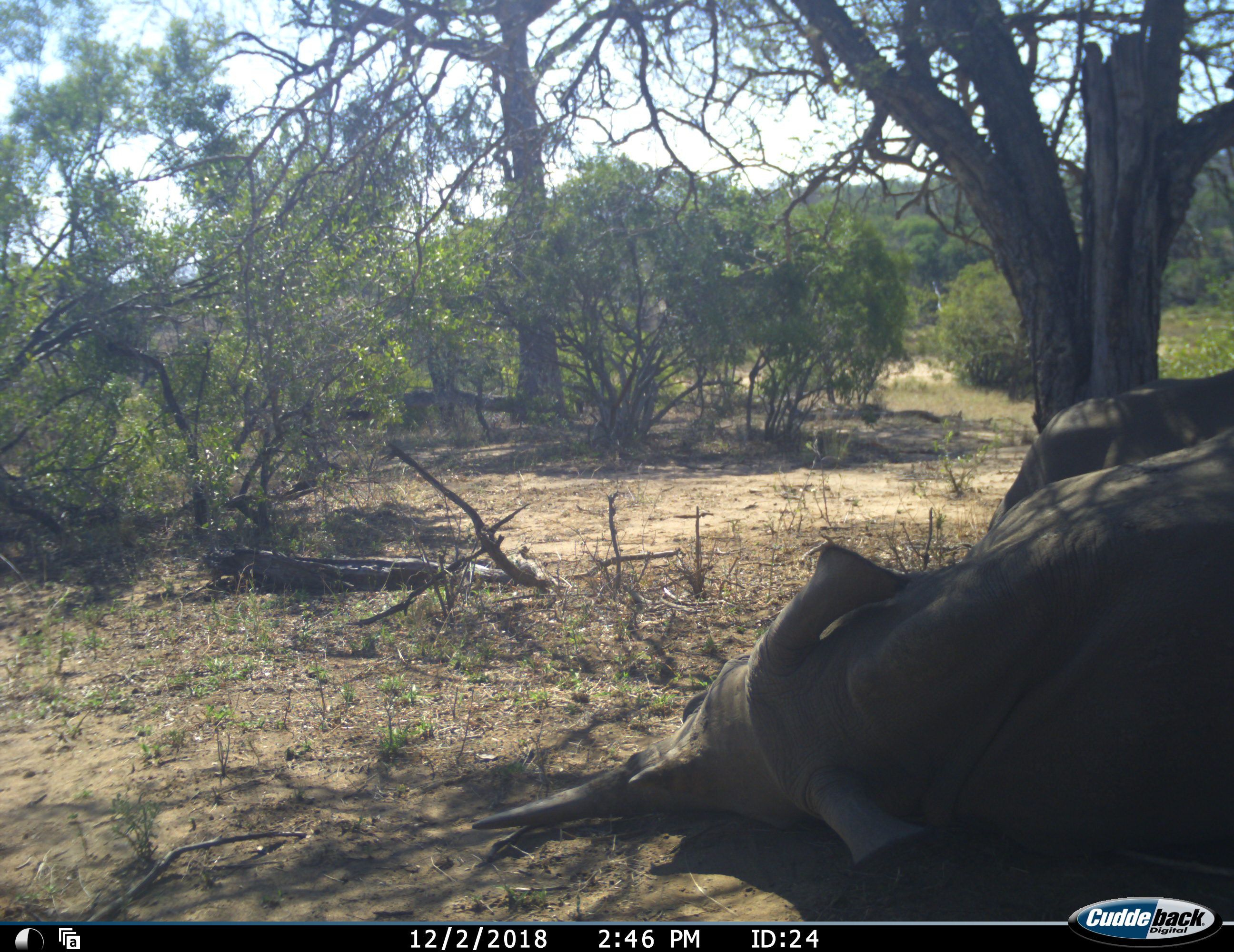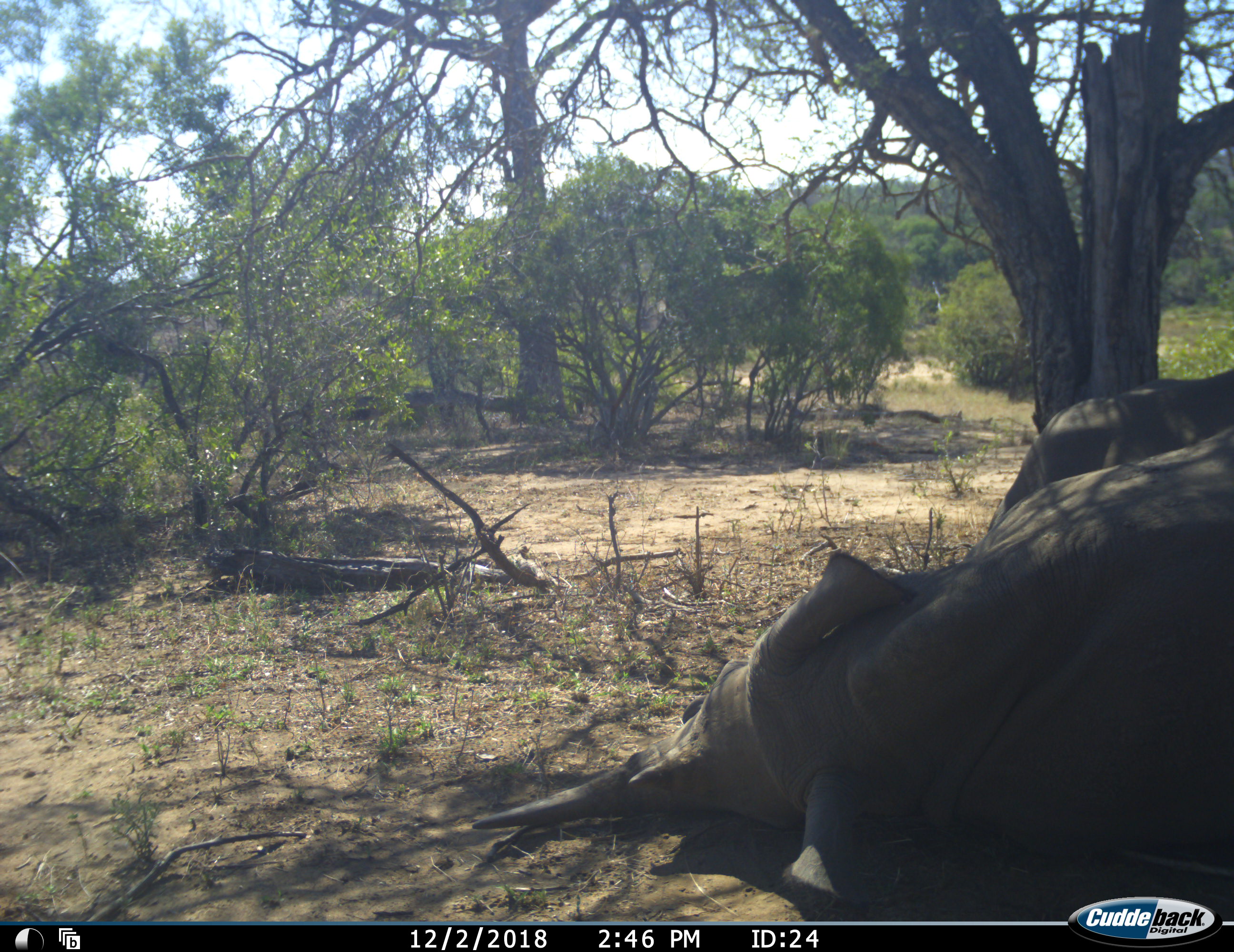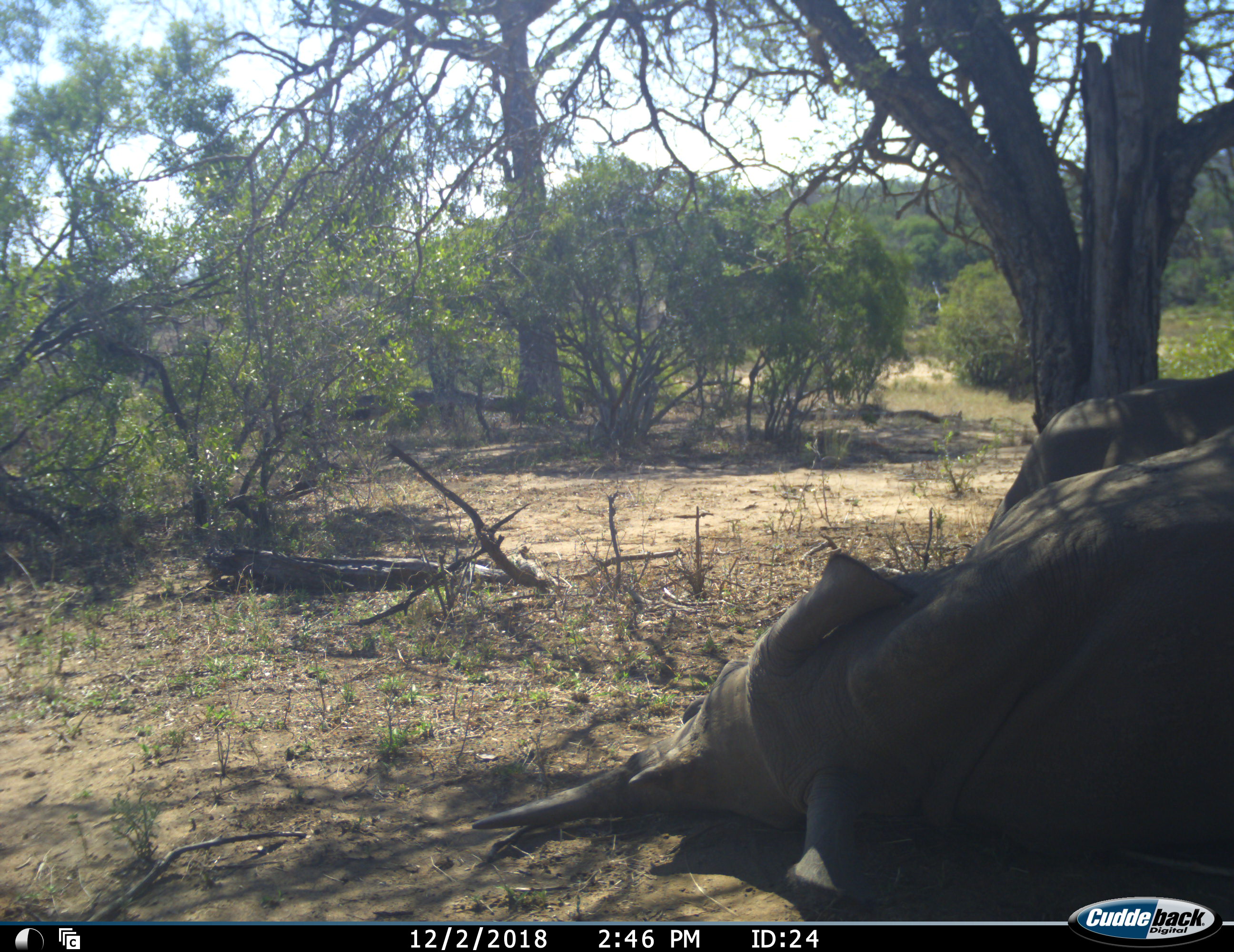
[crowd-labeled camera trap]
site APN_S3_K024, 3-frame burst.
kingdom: Animalia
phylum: Chordata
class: Mammalia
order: Perissodactyla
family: Rhinocerotidae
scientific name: Rhinocerotidae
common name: unknown rhinoceros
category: rhinocerosunknown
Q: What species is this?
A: Rhinocerosunknown (unknown rhinoceros) (Rhinocerotidae).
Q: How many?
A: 1.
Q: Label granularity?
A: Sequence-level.